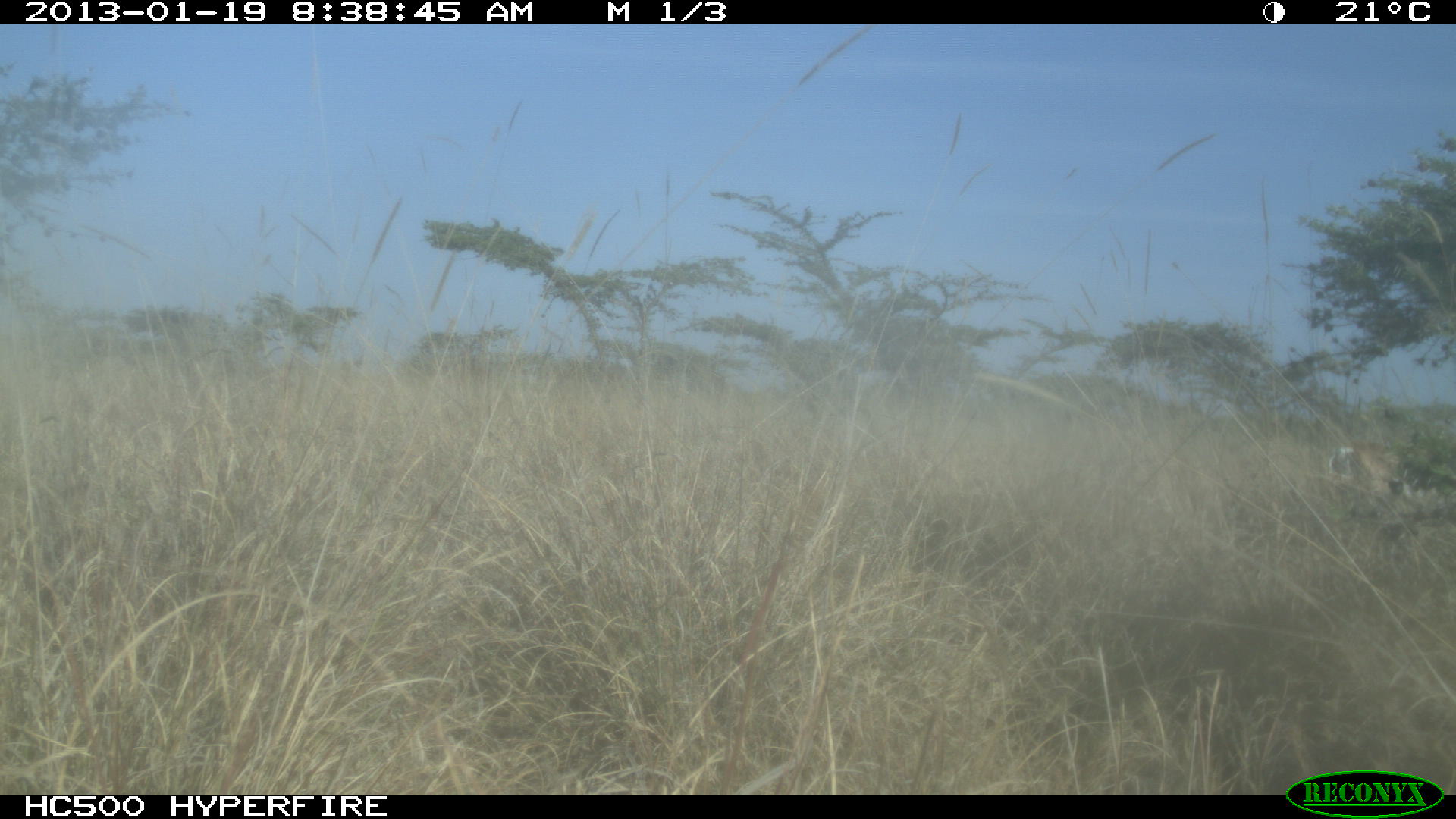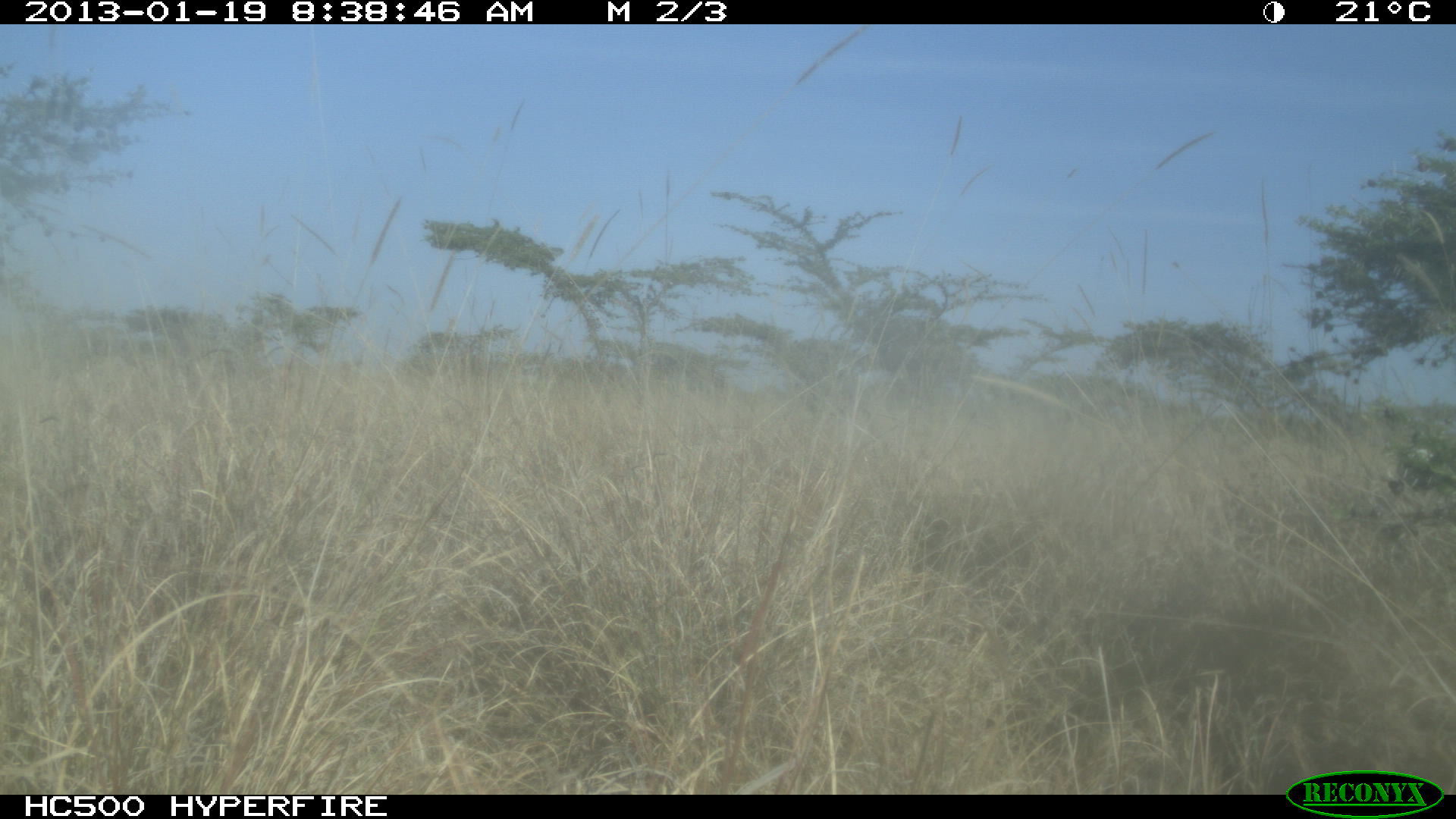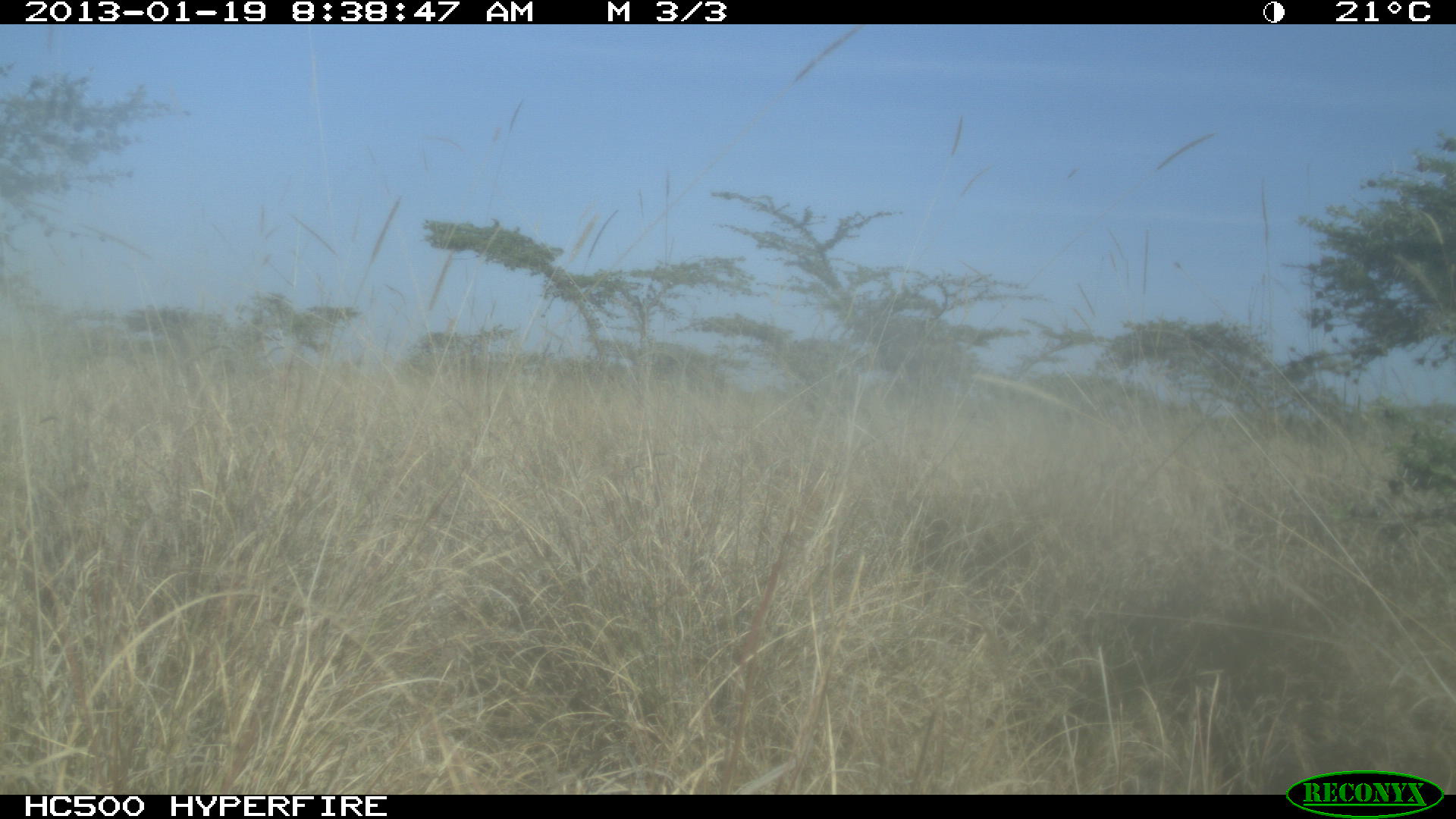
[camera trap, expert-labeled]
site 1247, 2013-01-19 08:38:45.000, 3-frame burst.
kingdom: Animalia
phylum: Chordata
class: Mammalia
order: Artiodactyla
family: Bovidae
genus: Nanger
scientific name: Nanger granti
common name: grant's gazelle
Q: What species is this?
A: Nanger granti (grant's gazelle).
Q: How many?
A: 1.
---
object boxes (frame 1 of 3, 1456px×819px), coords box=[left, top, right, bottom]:
nanger granti: box=[1329, 442, 1452, 518]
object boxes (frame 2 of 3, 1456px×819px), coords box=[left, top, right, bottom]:
nanger granti: box=[1382, 443, 1440, 500]